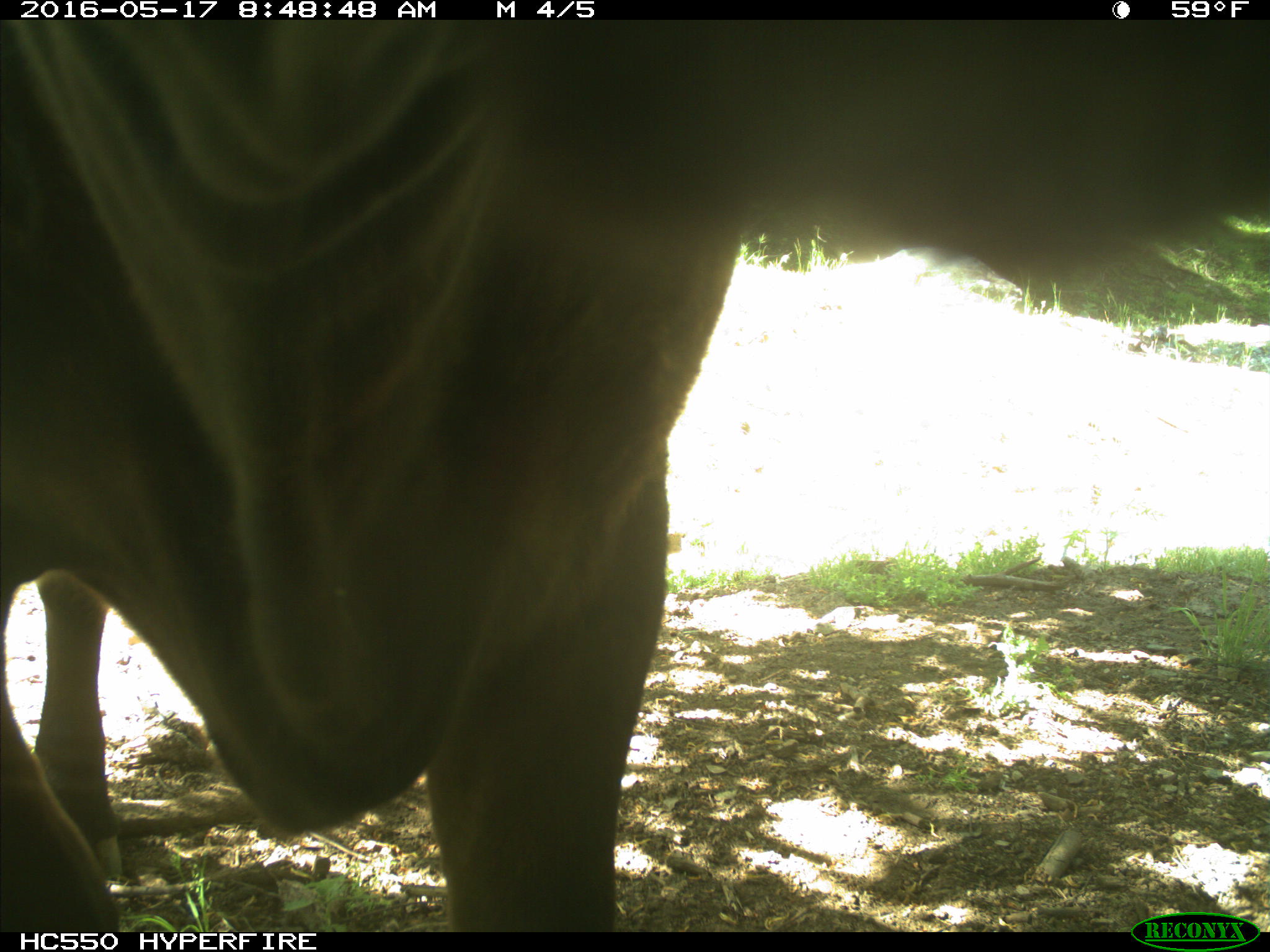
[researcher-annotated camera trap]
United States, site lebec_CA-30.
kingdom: Animalia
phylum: Chordata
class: Mammalia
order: Artiodactyla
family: Bovidae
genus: Bos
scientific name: Bos taurus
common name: domestic cow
Bos taurus (domestic cow).